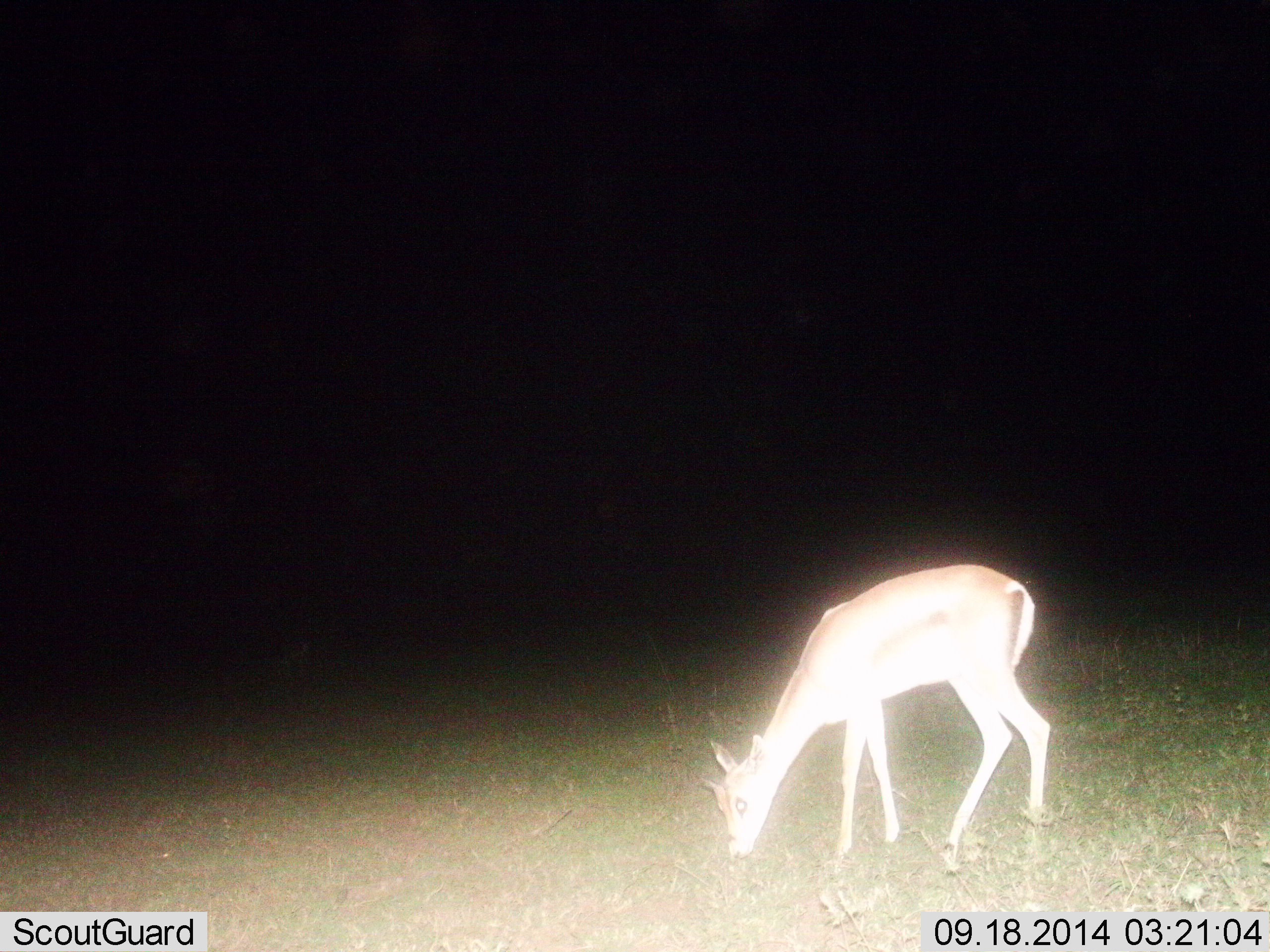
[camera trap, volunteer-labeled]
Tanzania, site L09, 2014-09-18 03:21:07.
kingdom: Animalia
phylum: Chordata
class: Mammalia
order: Artiodactyla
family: Bovidae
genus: Nanger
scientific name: Nanger granti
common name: grant's gazelle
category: gazellegrants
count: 1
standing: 20%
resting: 0%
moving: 0%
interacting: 0%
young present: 10%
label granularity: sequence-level